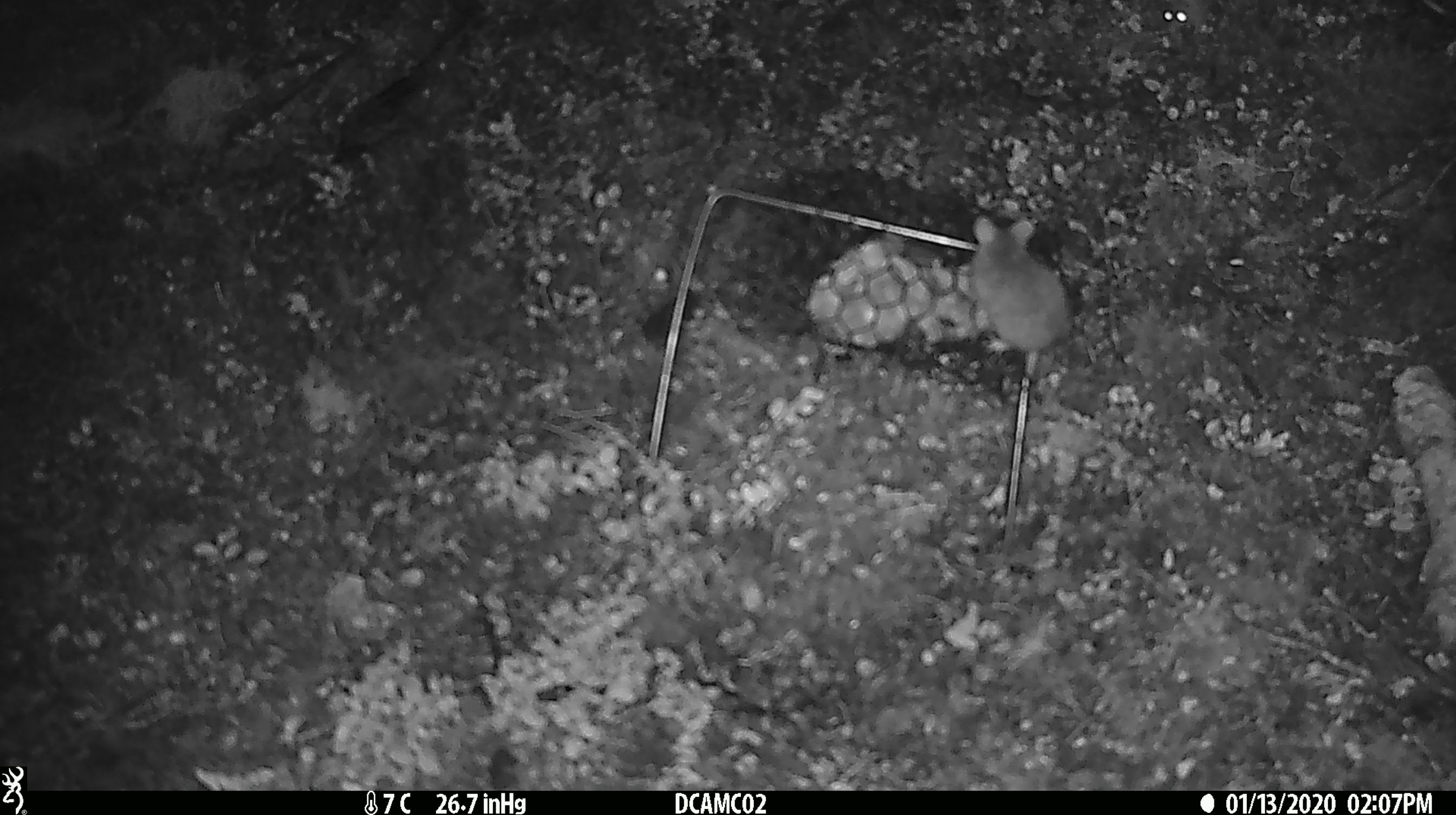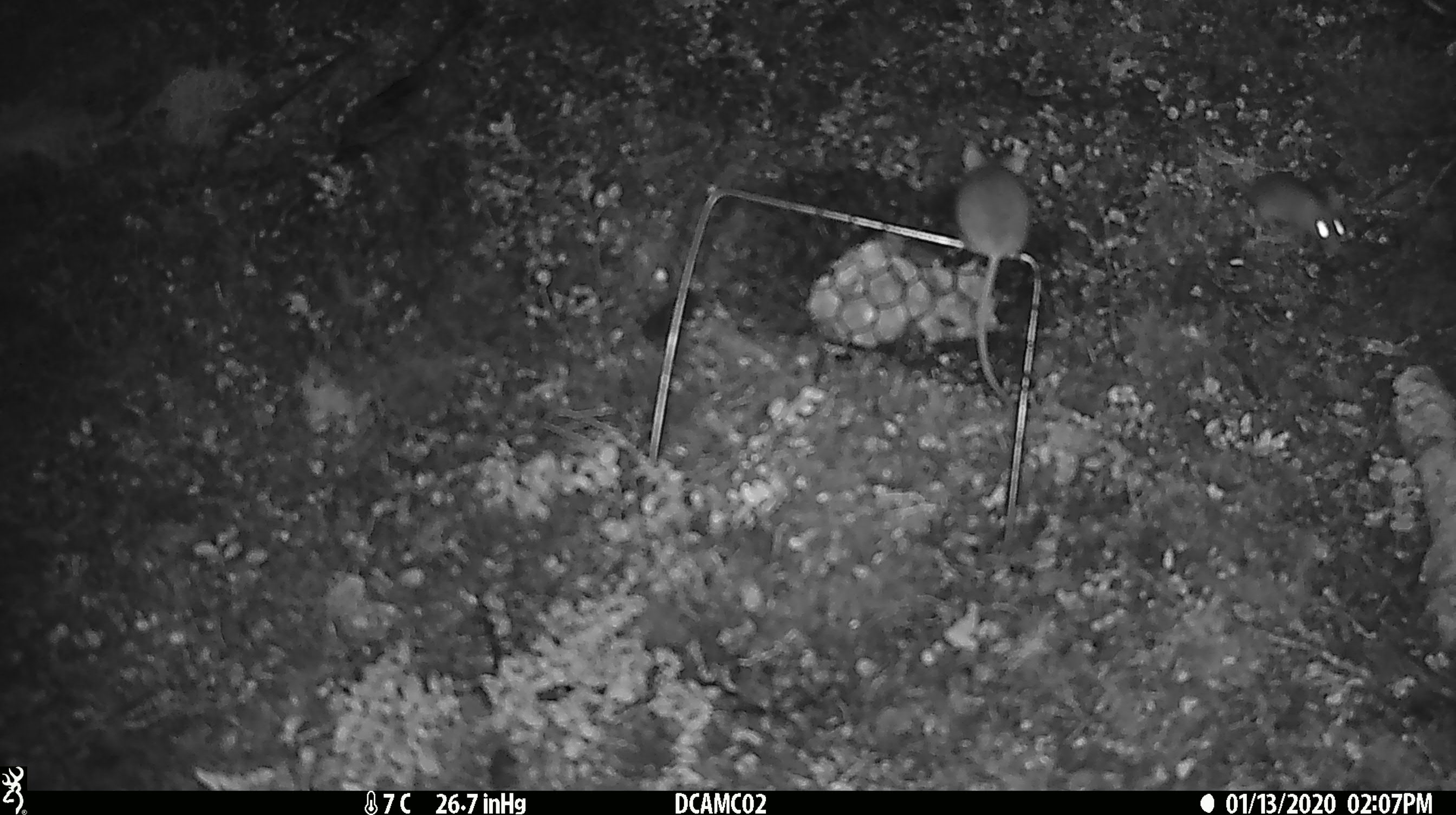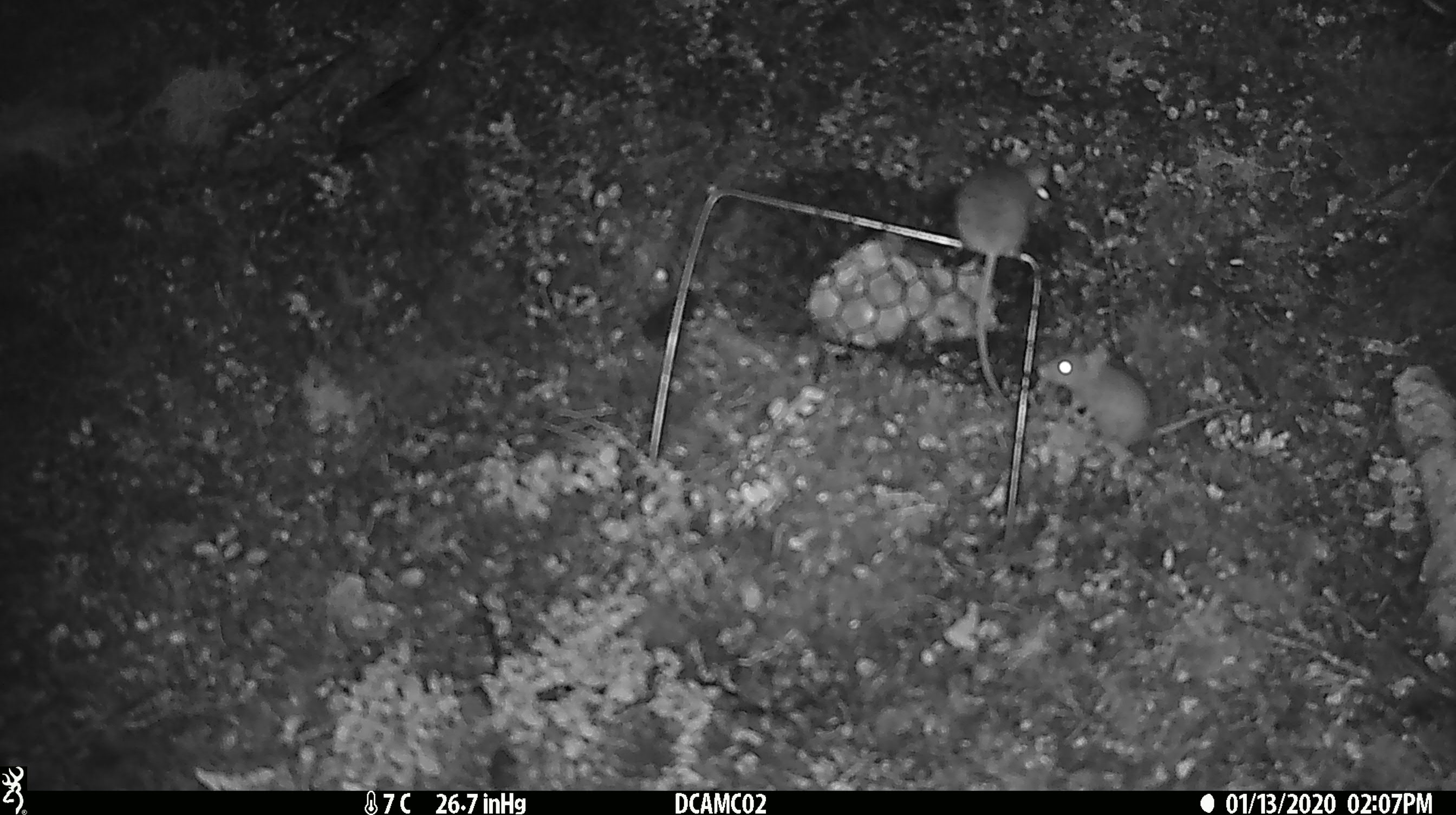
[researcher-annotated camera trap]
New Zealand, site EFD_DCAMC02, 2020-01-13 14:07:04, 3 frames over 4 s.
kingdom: Animalia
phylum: Chordata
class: Mammalia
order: Rodentia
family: Muridae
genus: Mus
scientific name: Mus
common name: mouse